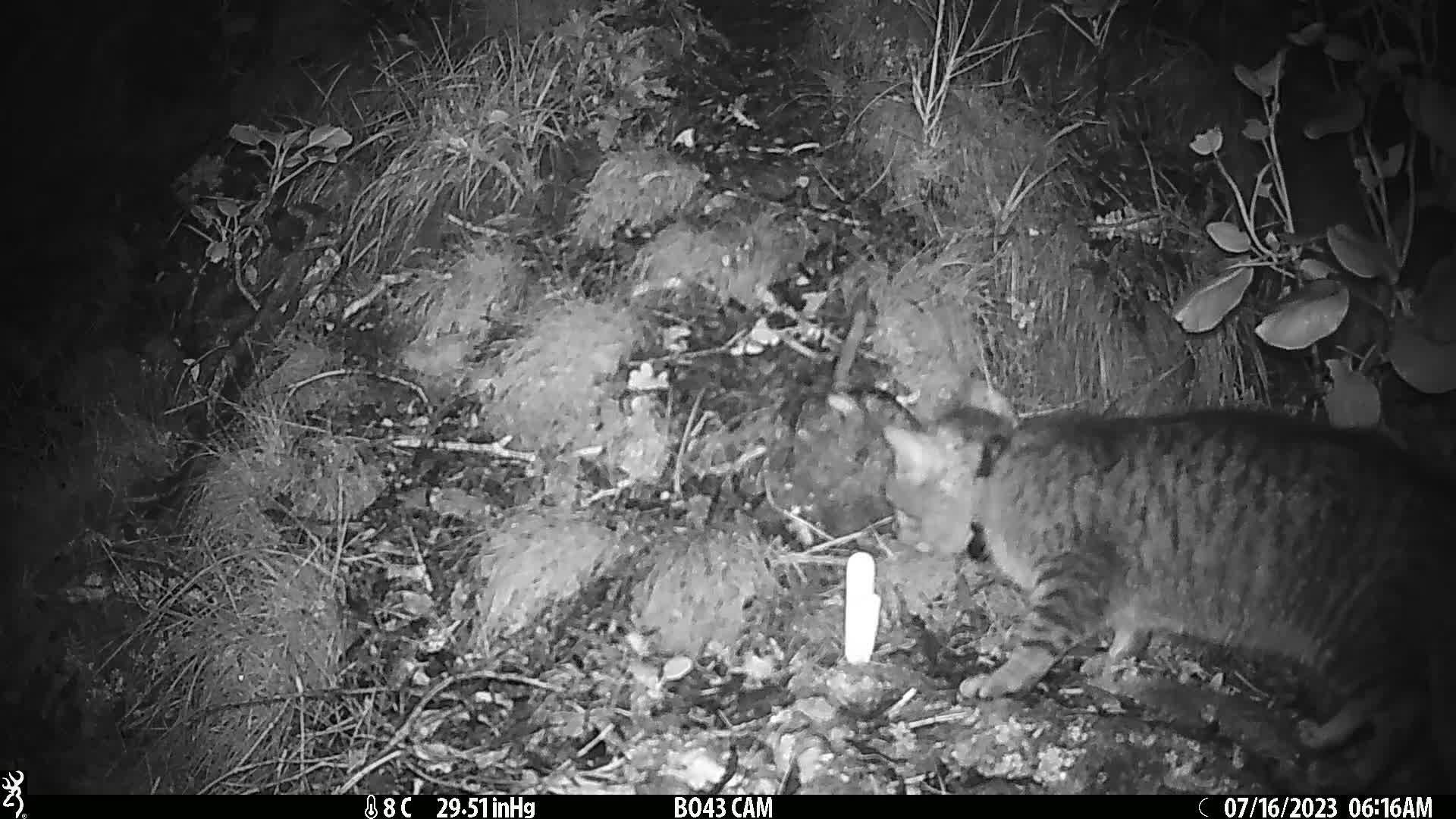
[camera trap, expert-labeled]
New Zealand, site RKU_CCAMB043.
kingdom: Animalia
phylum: Chordata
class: Mammalia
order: Carnivora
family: Felidae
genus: Felis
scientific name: Felis catus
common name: domestic cat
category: cat